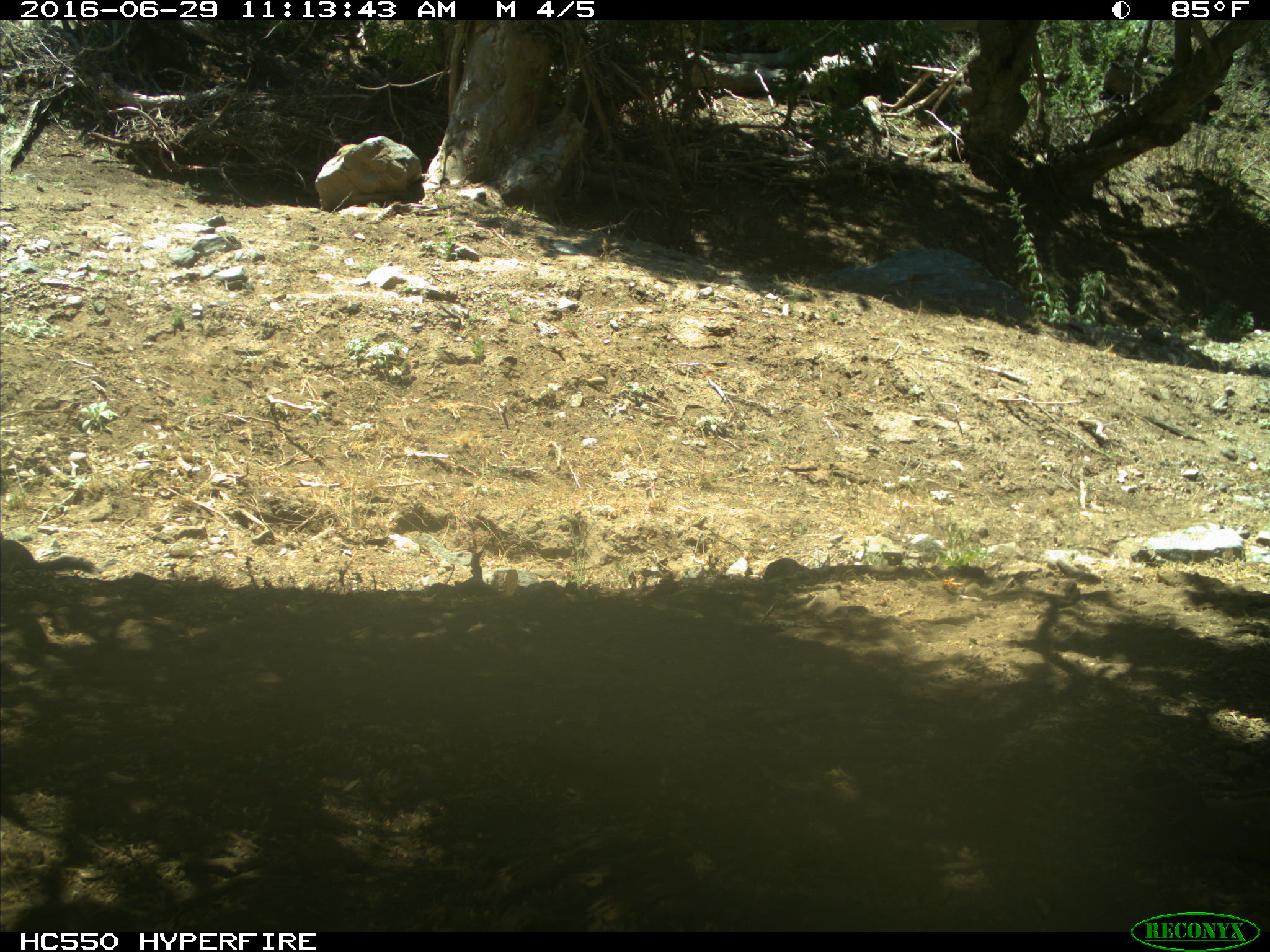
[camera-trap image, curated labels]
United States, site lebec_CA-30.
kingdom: Animalia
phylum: Chordata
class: Mammalia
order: Rodentia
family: Sciuridae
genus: Otospermophilus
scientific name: Otospermophilus beecheyi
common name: california ground squirrel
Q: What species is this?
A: Otospermophilus beecheyi (california ground squirrel).